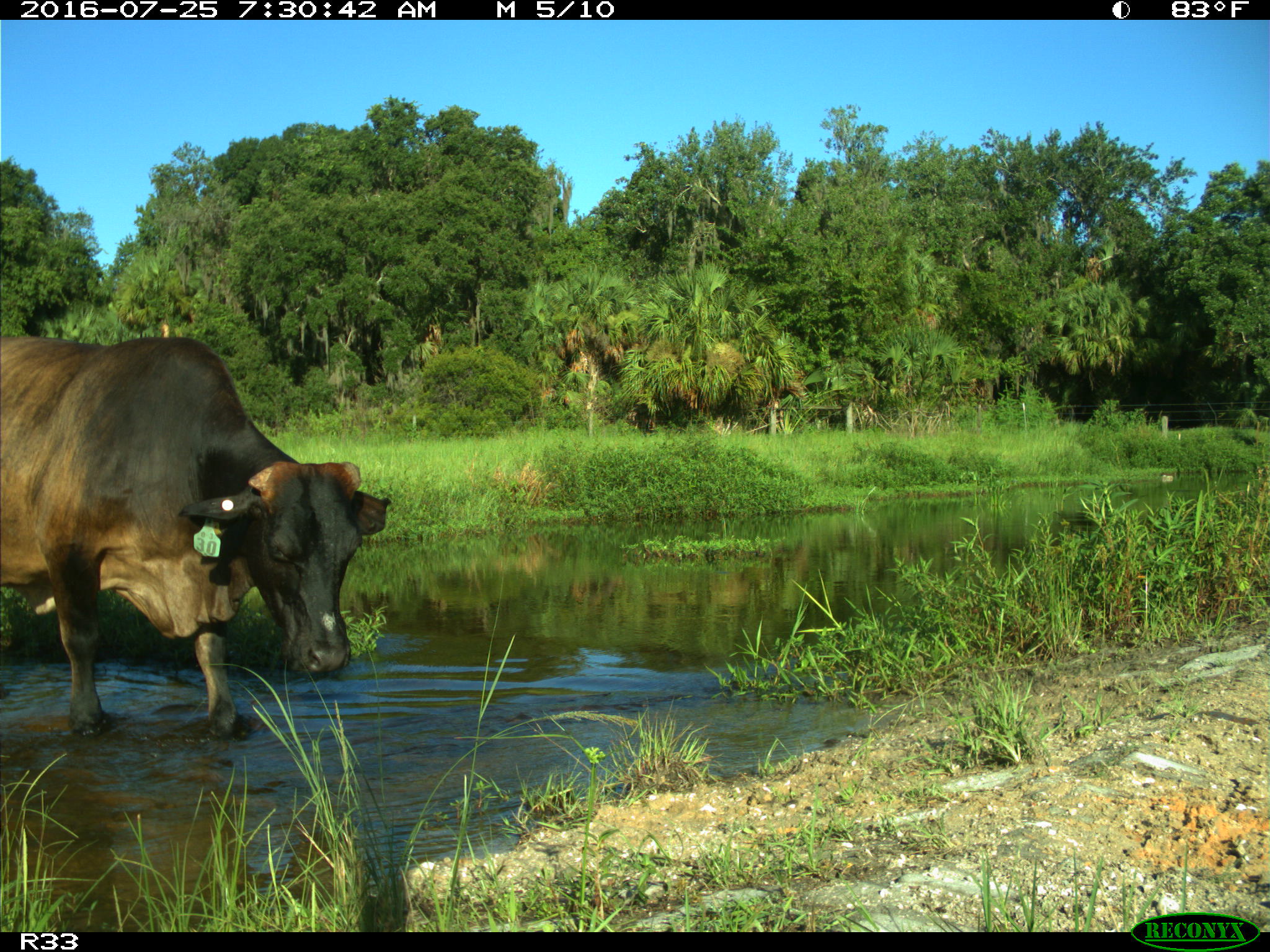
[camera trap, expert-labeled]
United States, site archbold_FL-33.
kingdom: Animalia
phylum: Chordata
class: Mammalia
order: Artiodactyla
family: Bovidae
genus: Bos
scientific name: Bos taurus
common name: domestic cow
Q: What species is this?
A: Bos taurus (domestic cow).